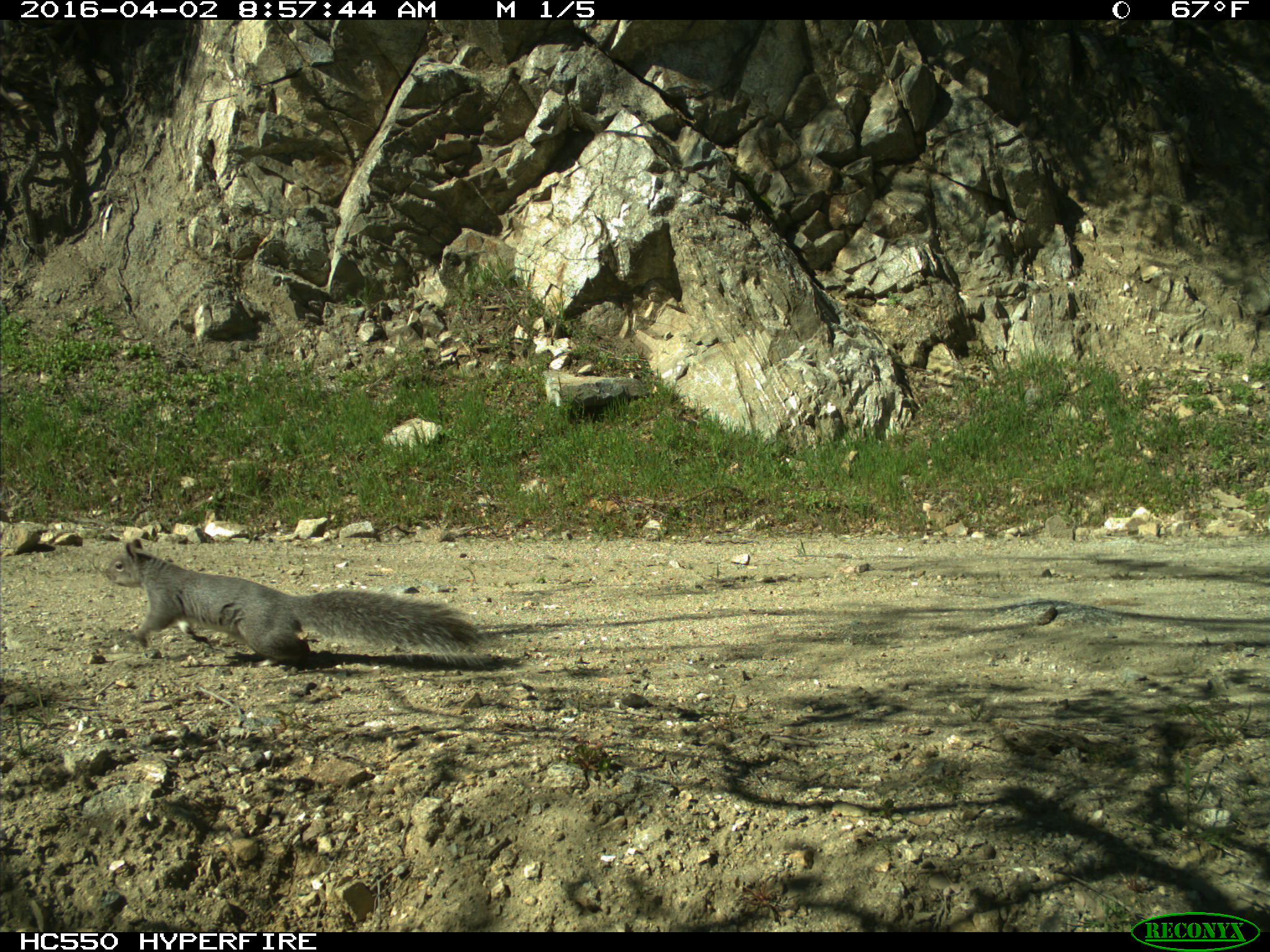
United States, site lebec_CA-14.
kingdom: Animalia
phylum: Chordata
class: Mammalia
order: Rodentia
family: Sciuridae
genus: Sciurus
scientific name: Sciurus carolinensis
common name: eastern gray squirrel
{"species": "Sciurus carolinensis (eastern gray squirrel)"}